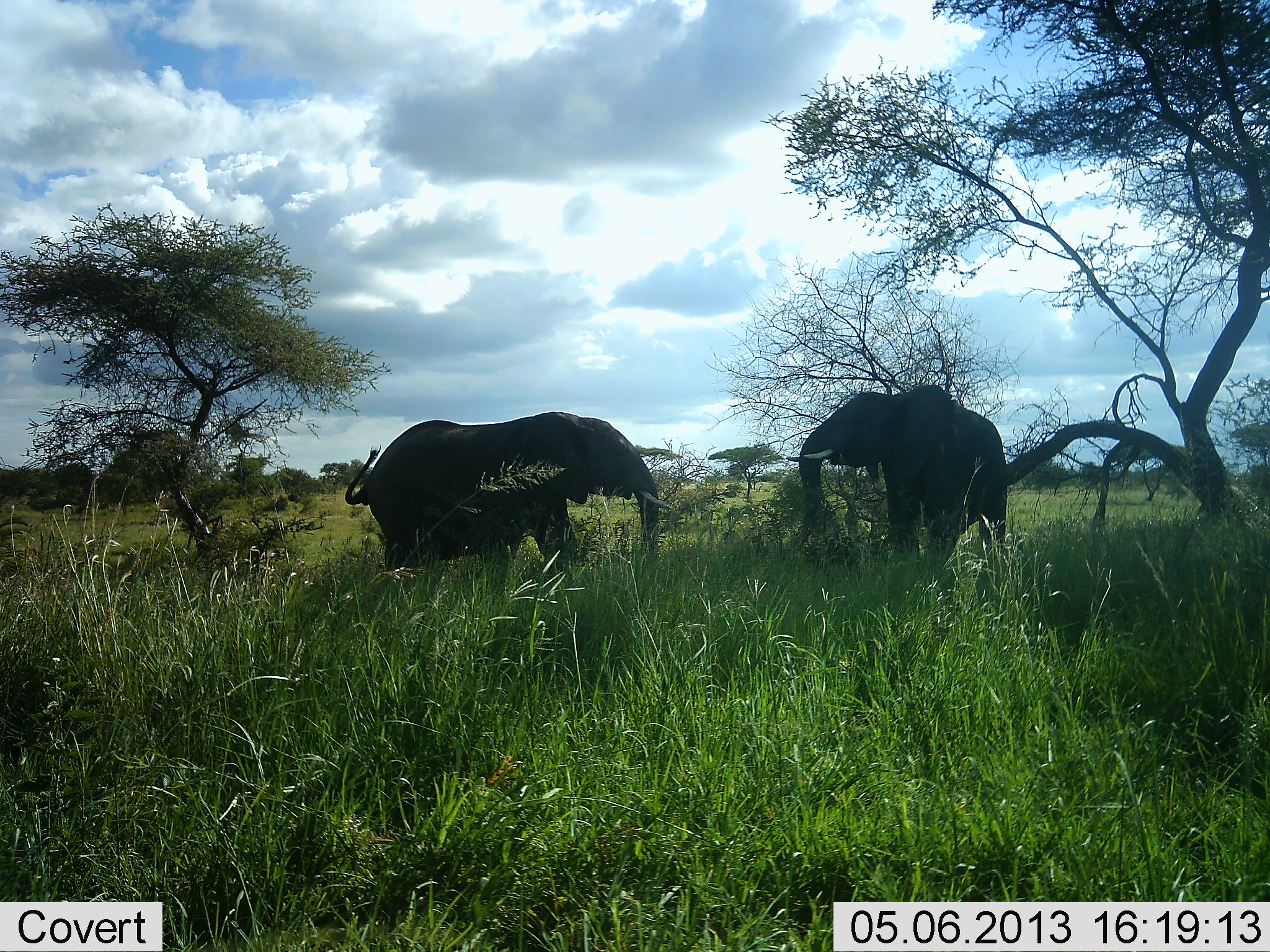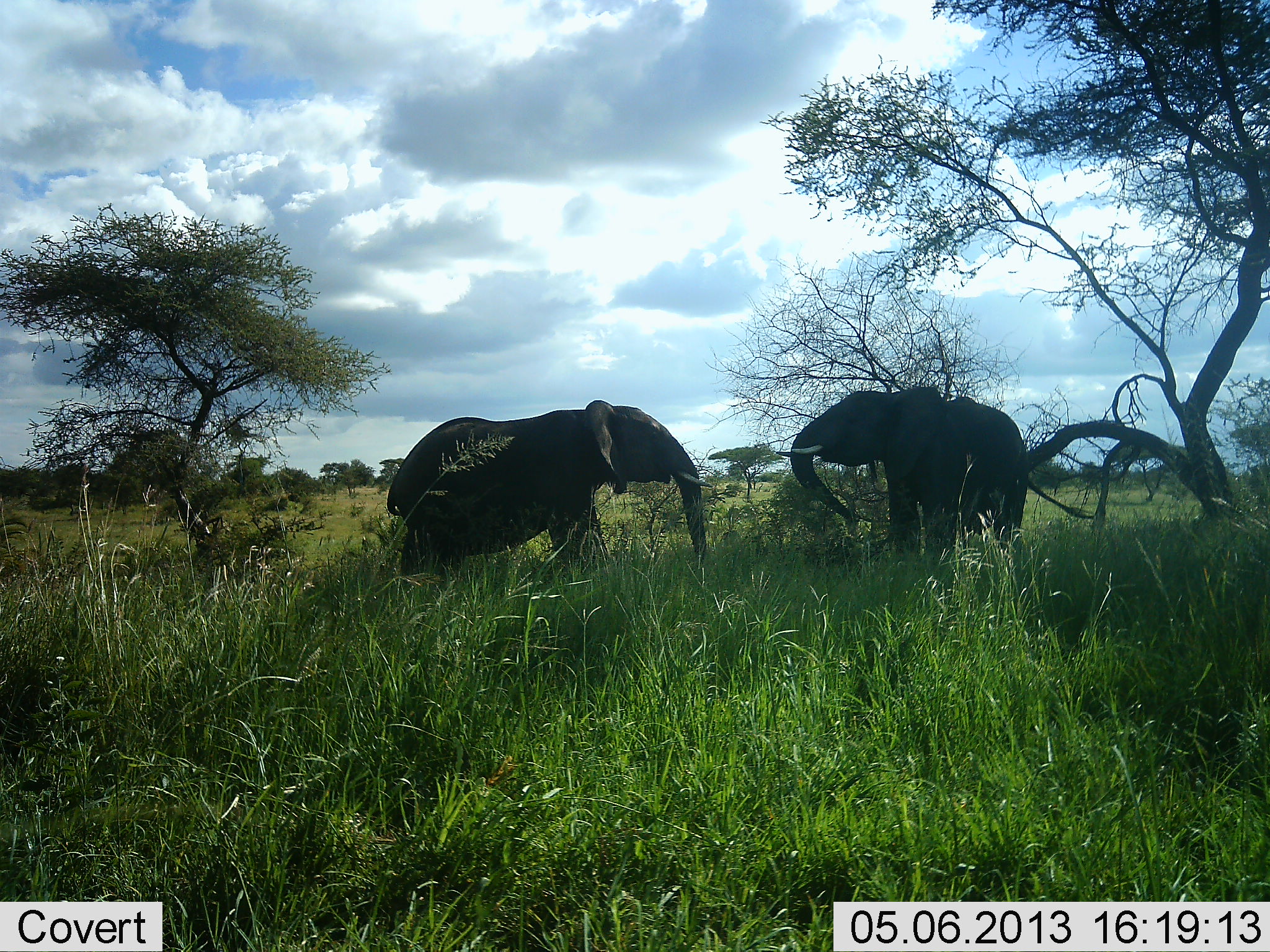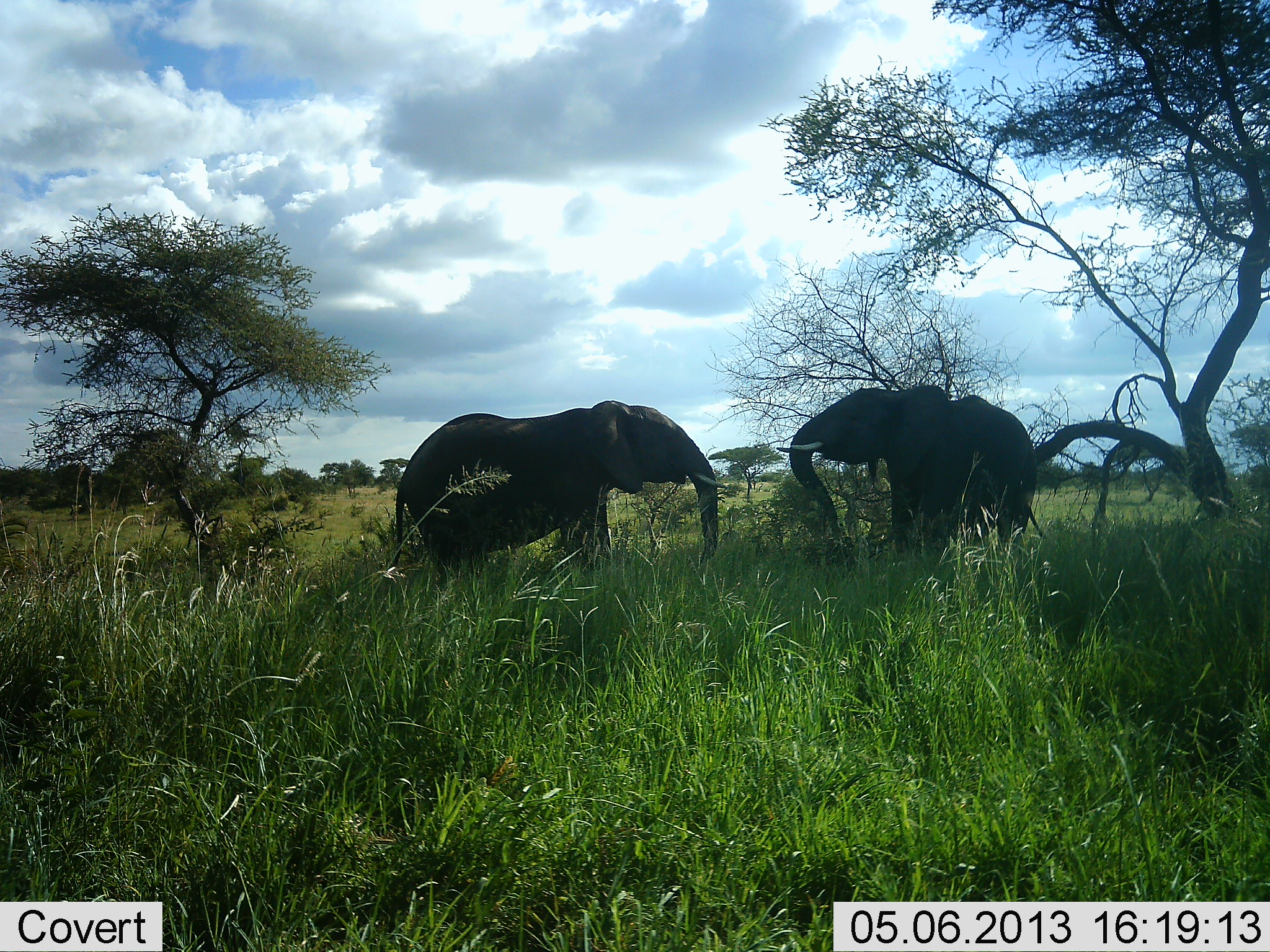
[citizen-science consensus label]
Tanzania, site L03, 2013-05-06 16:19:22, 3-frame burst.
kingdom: Animalia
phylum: Chordata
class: Mammalia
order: Proboscidea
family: Elephantidae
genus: Loxodonta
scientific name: Loxodonta africana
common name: african bush elephant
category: elephant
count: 2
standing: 50%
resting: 0%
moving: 30%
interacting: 70%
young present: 0%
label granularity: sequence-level